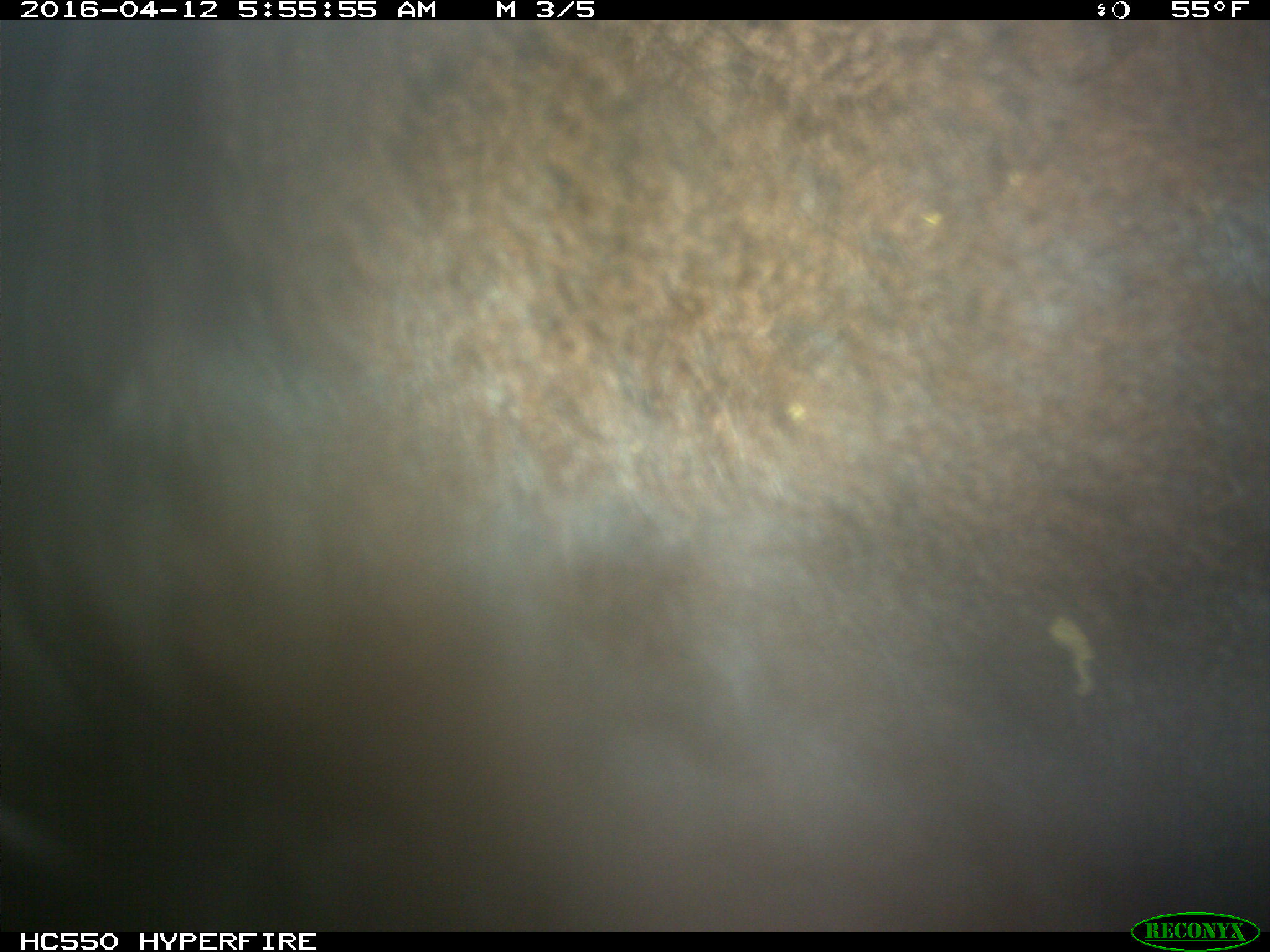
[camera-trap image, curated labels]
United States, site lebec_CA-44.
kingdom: Animalia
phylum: Chordata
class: Mammalia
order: Artiodactyla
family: Bovidae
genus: Bos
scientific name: Bos taurus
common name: domestic cow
Bos taurus (domestic cow).